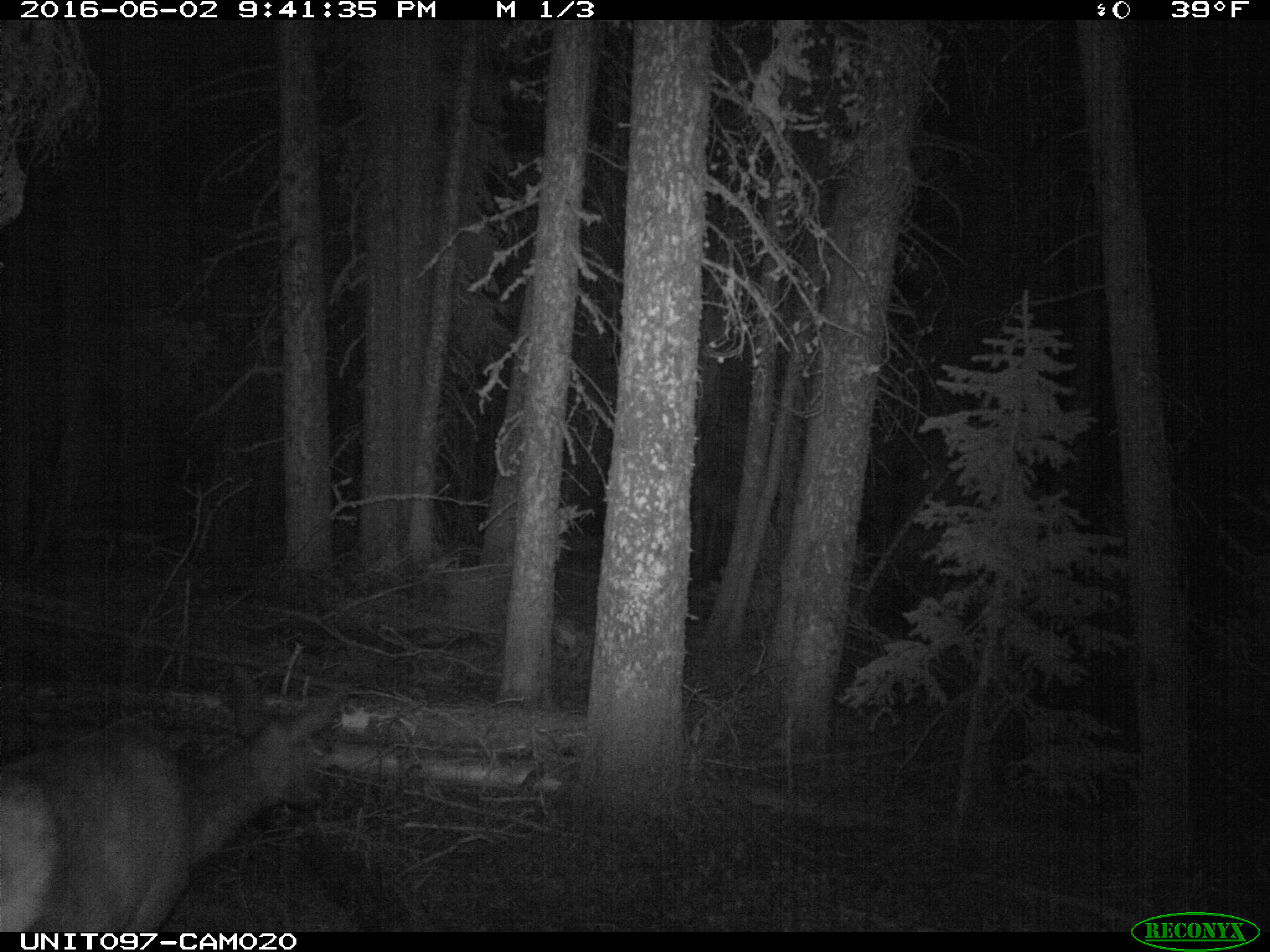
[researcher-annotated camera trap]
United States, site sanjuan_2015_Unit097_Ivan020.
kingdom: Animalia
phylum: Chordata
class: Mammalia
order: Artiodactyla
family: Cervidae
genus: Cervus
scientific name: Cervus elaphus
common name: red deer